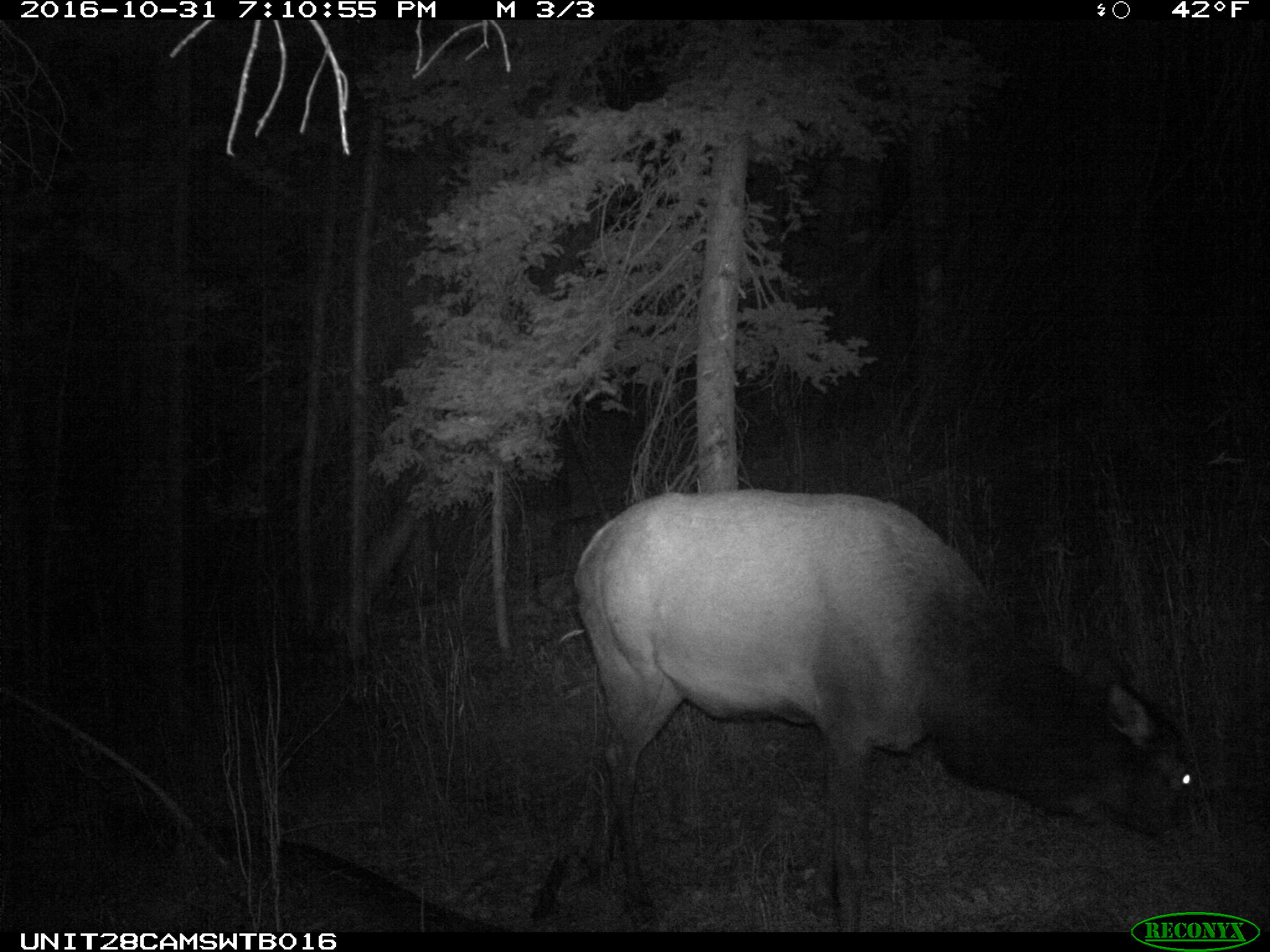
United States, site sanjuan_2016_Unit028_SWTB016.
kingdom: Animalia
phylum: Chordata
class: Mammalia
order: Artiodactyla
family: Cervidae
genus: Cervus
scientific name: Cervus elaphus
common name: red deer